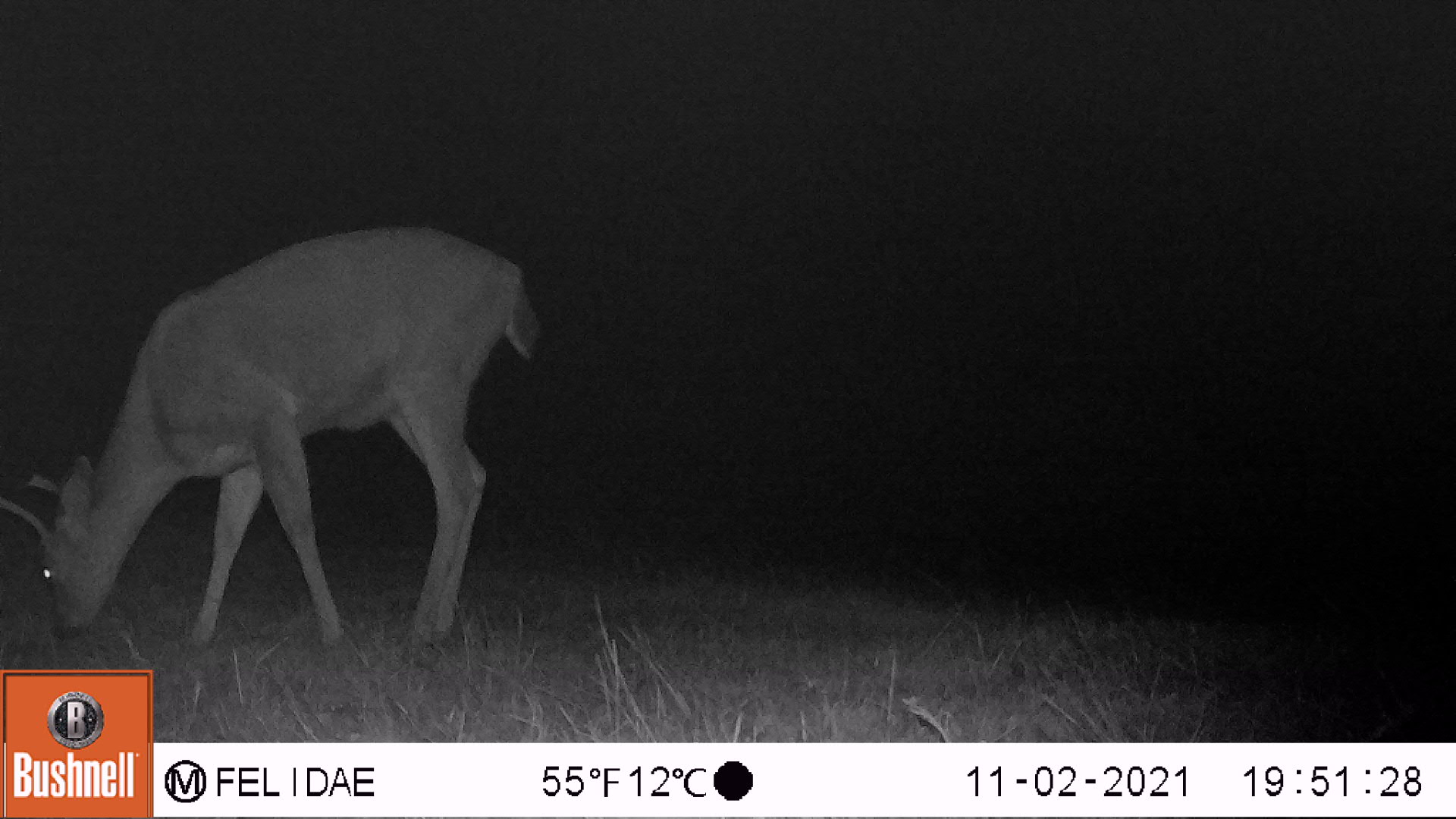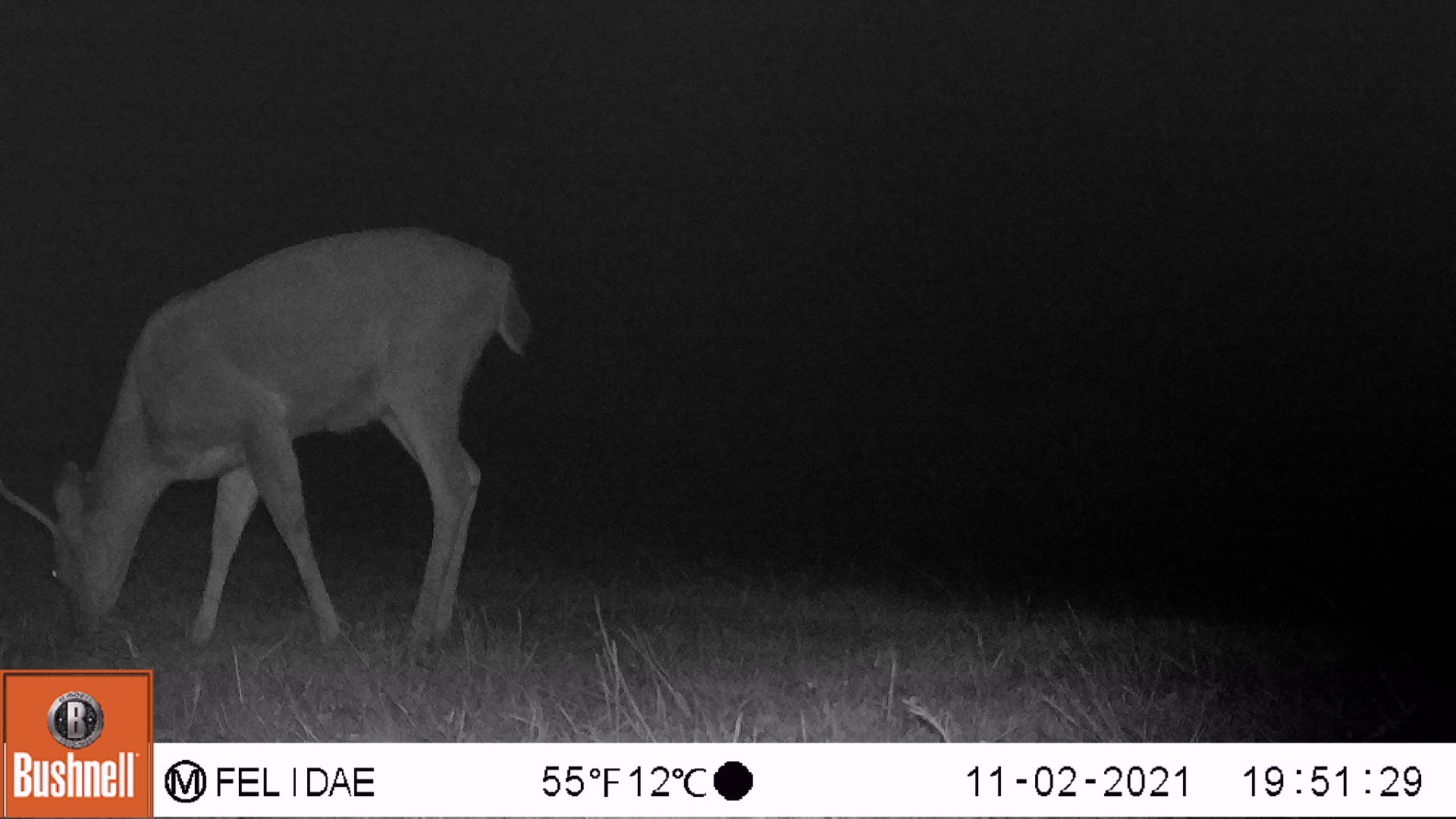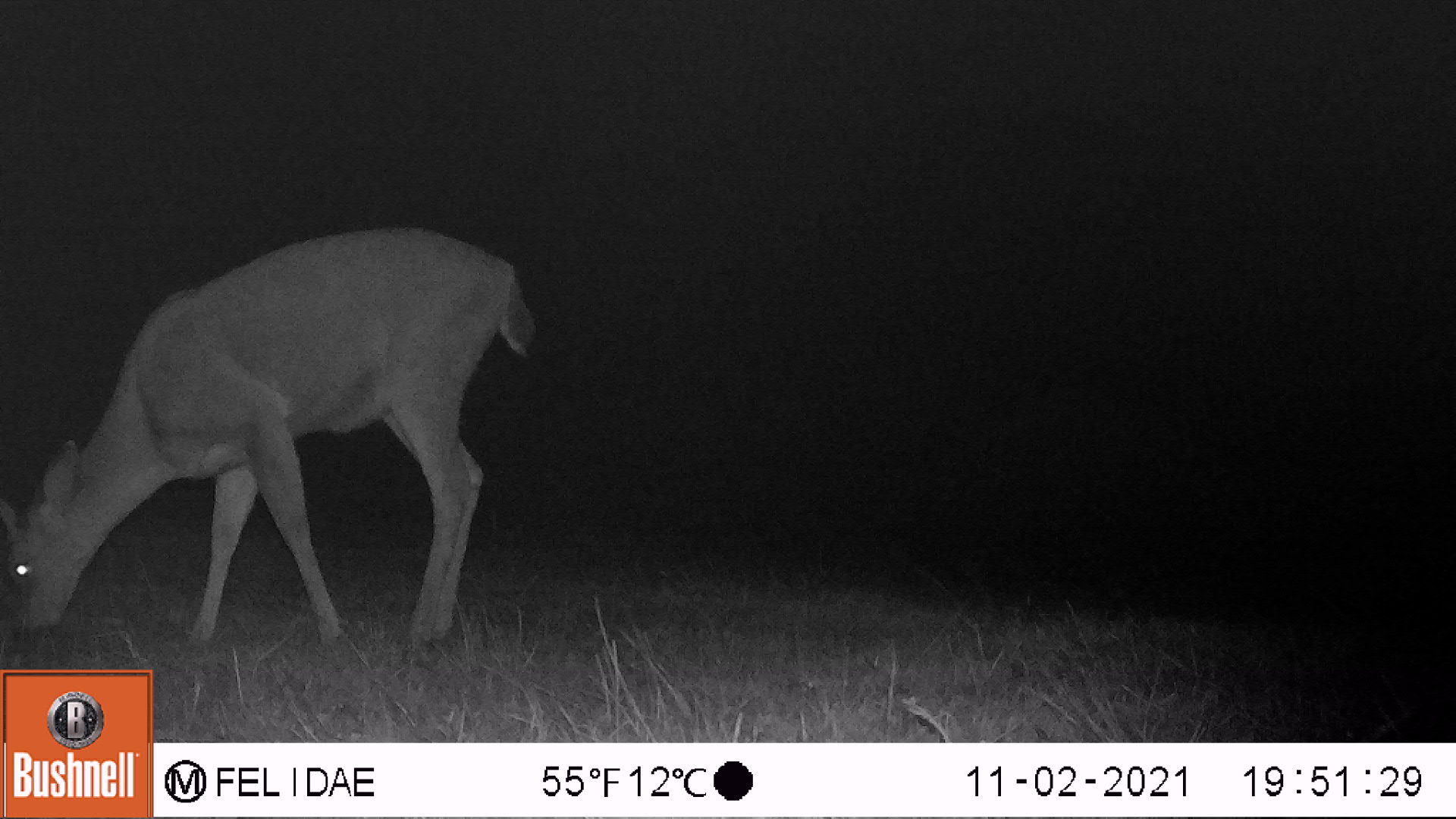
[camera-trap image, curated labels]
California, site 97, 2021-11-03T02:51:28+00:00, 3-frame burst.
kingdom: Animalia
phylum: Chordata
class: Mammalia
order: Artiodactyla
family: Cervidae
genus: Odocoileus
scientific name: Odocoileus hemionus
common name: mule deer